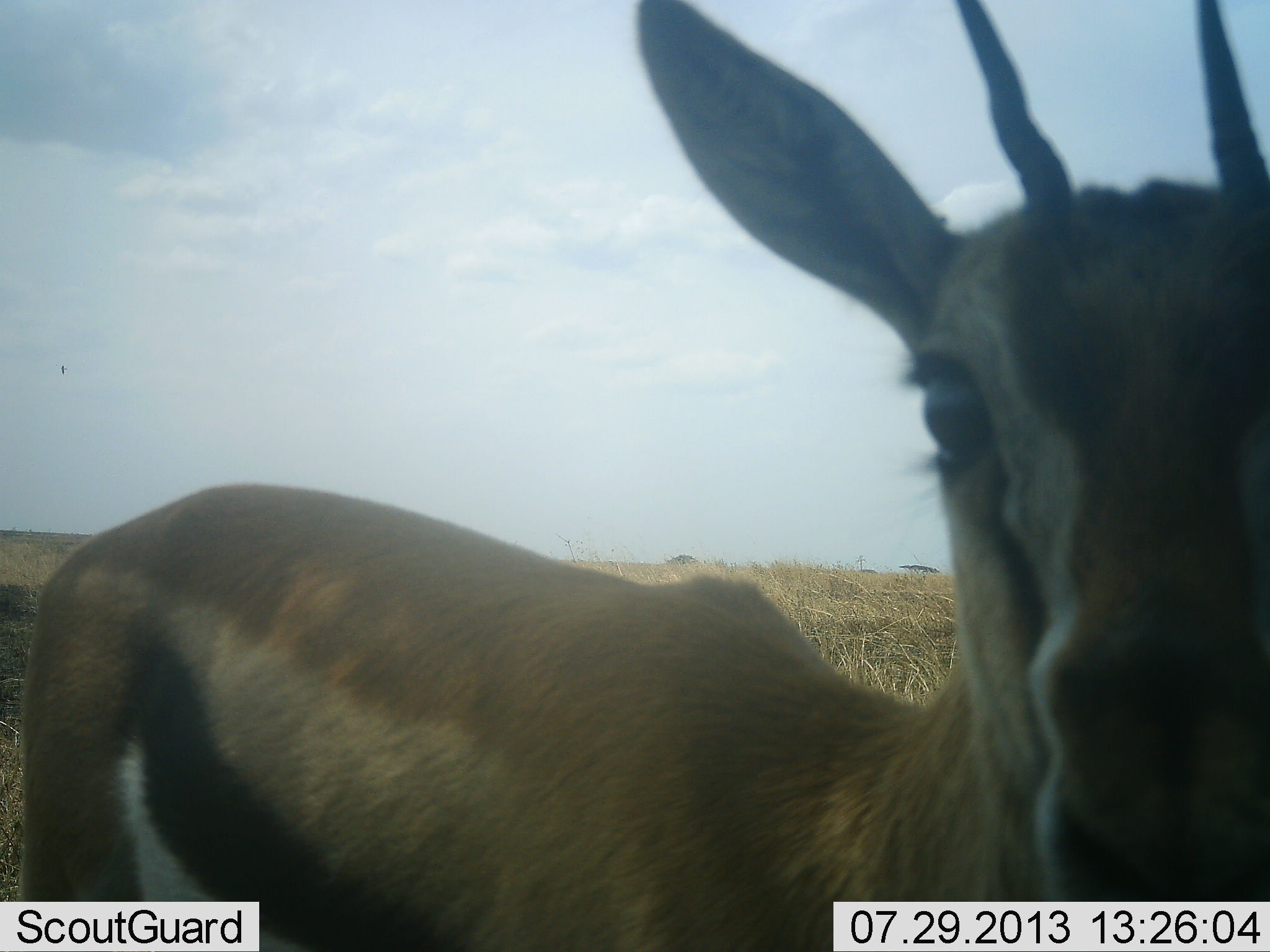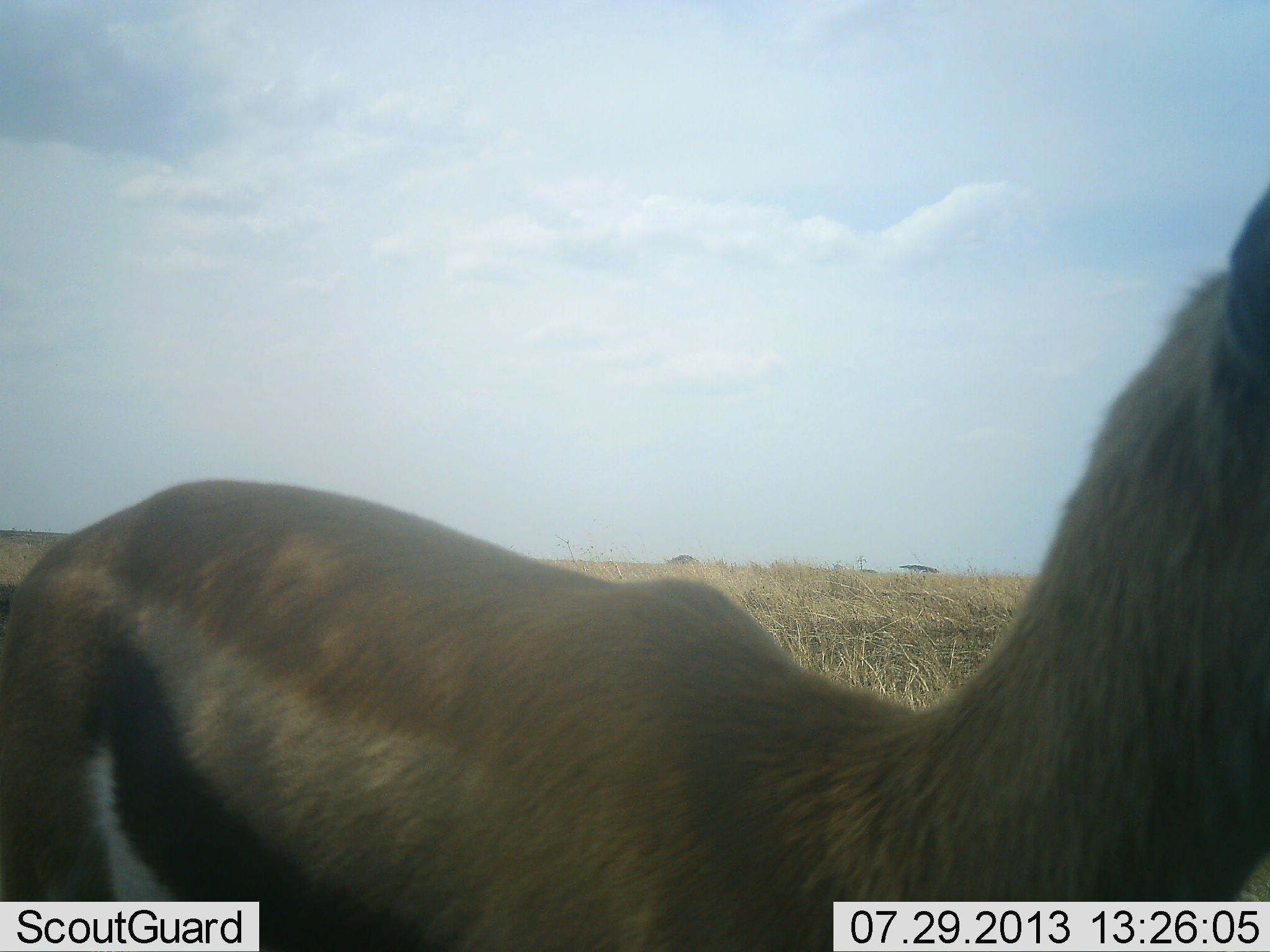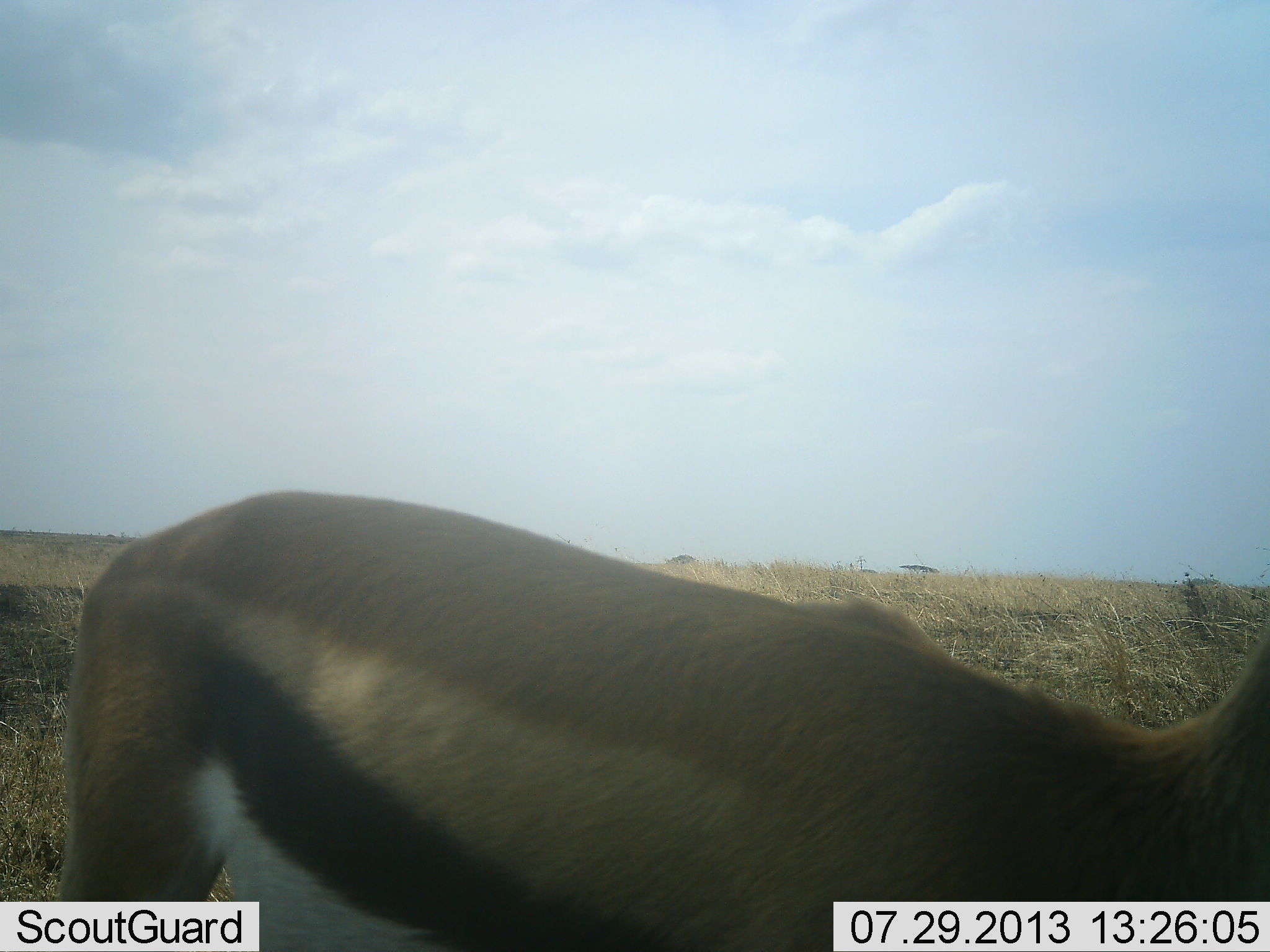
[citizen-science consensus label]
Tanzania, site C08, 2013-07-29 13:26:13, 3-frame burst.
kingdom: Animalia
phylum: Chordata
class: Mammalia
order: Artiodactyla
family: Bovidae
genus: Eudorcas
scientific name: Eudorcas thomsonii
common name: thomson's gazelle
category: gazellethomsons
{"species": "gazellethomsons (thomson's gazelle) (Eudorcas thomsonii)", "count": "1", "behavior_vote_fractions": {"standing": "81%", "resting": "0%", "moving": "14%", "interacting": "0%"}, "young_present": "0%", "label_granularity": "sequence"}